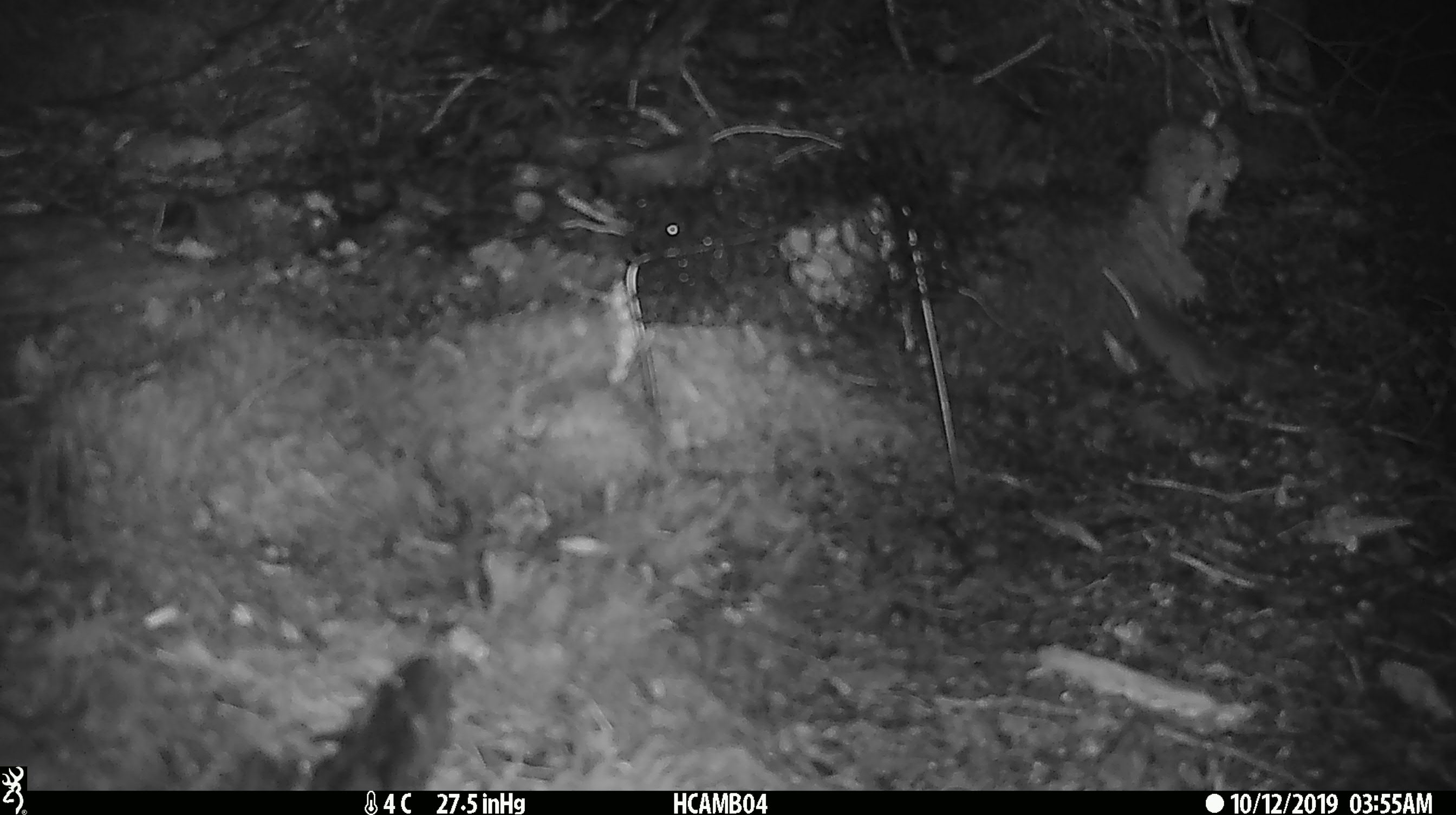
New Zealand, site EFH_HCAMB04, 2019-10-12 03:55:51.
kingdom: Animalia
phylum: Chordata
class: Mammalia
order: Rodentia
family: Muridae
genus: Mus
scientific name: Mus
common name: mouse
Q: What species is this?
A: Mouse (Mus).